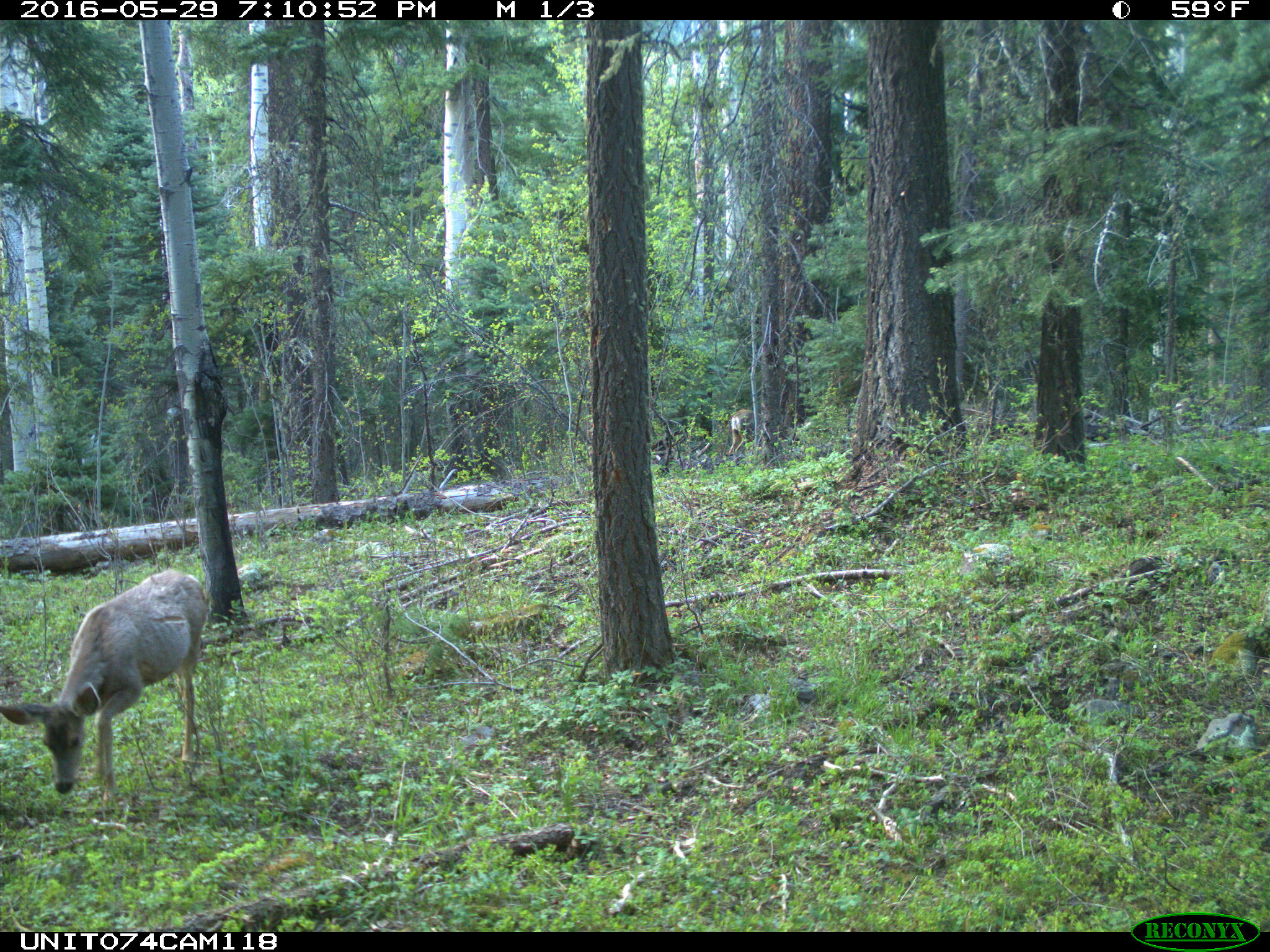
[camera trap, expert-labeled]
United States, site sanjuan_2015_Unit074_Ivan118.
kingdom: Animalia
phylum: Chordata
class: Mammalia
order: Artiodactyla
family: Cervidae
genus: Odocoileus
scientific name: Odocoileus hemionus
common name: mule deer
Odocoileus hemionus (mule deer).